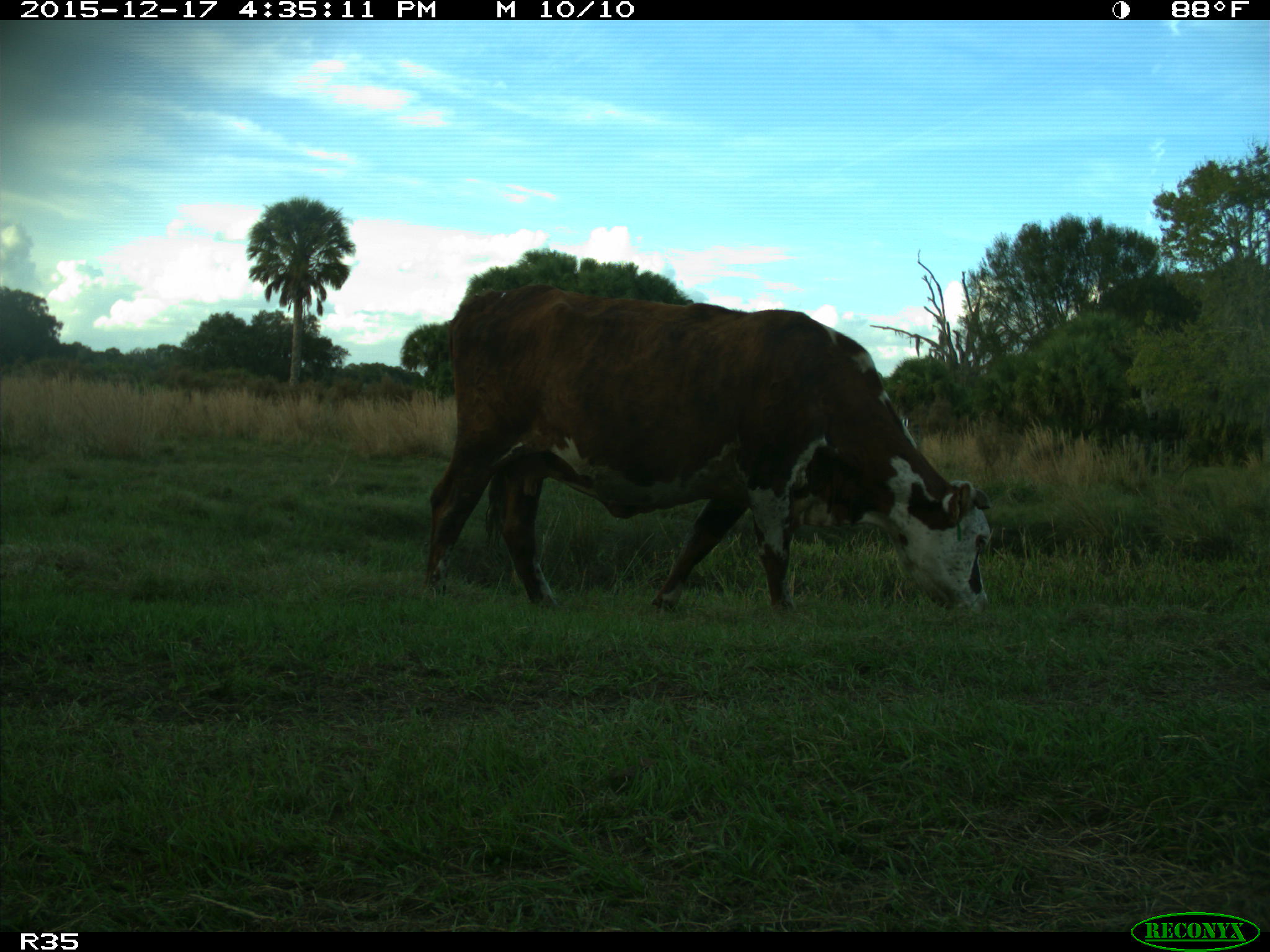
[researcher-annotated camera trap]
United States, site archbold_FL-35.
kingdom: Animalia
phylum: Chordata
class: Mammalia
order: Artiodactyla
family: Bovidae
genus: Bos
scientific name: Bos taurus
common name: domestic cow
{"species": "Bos taurus (domestic cow)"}